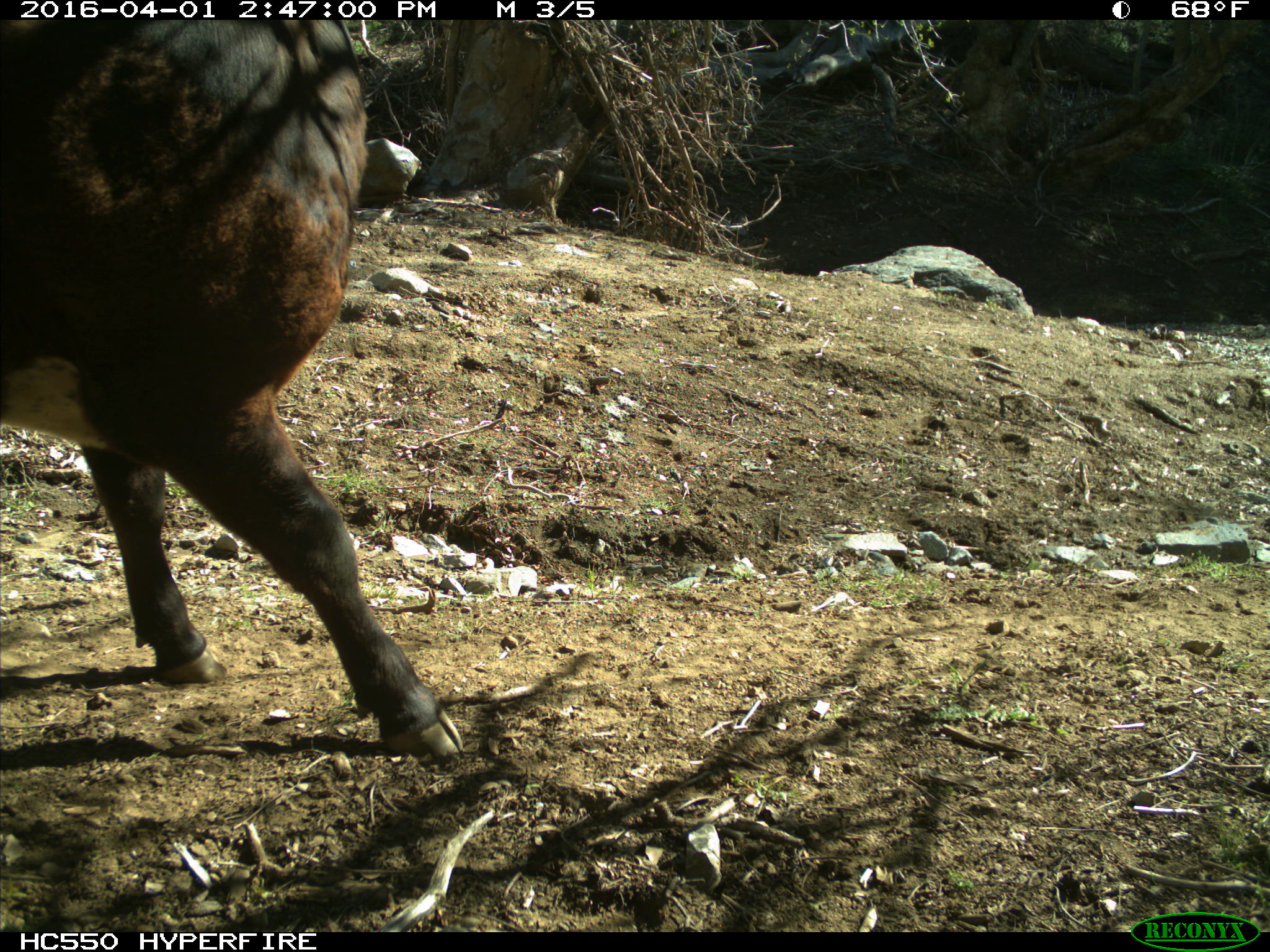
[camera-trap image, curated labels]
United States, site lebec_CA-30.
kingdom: Animalia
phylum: Chordata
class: Mammalia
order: Artiodactyla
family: Bovidae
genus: Bos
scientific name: Bos taurus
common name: domestic cow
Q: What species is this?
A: Bos taurus (domestic cow).